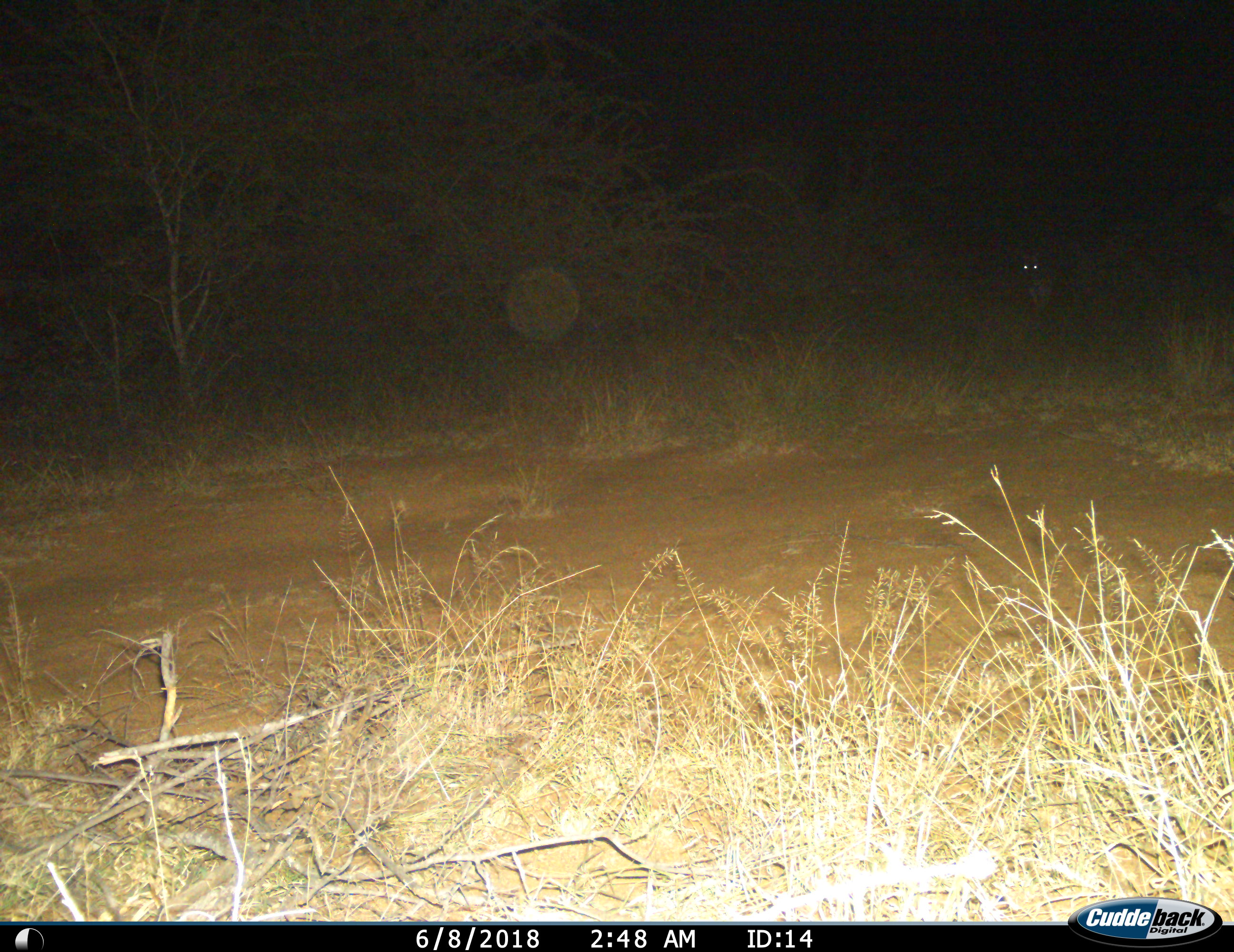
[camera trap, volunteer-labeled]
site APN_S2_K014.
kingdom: Animalia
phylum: Chordata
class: Mammalia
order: Carnivora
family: Felidae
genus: Panthera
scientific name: Panthera pardus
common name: leopard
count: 1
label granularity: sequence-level